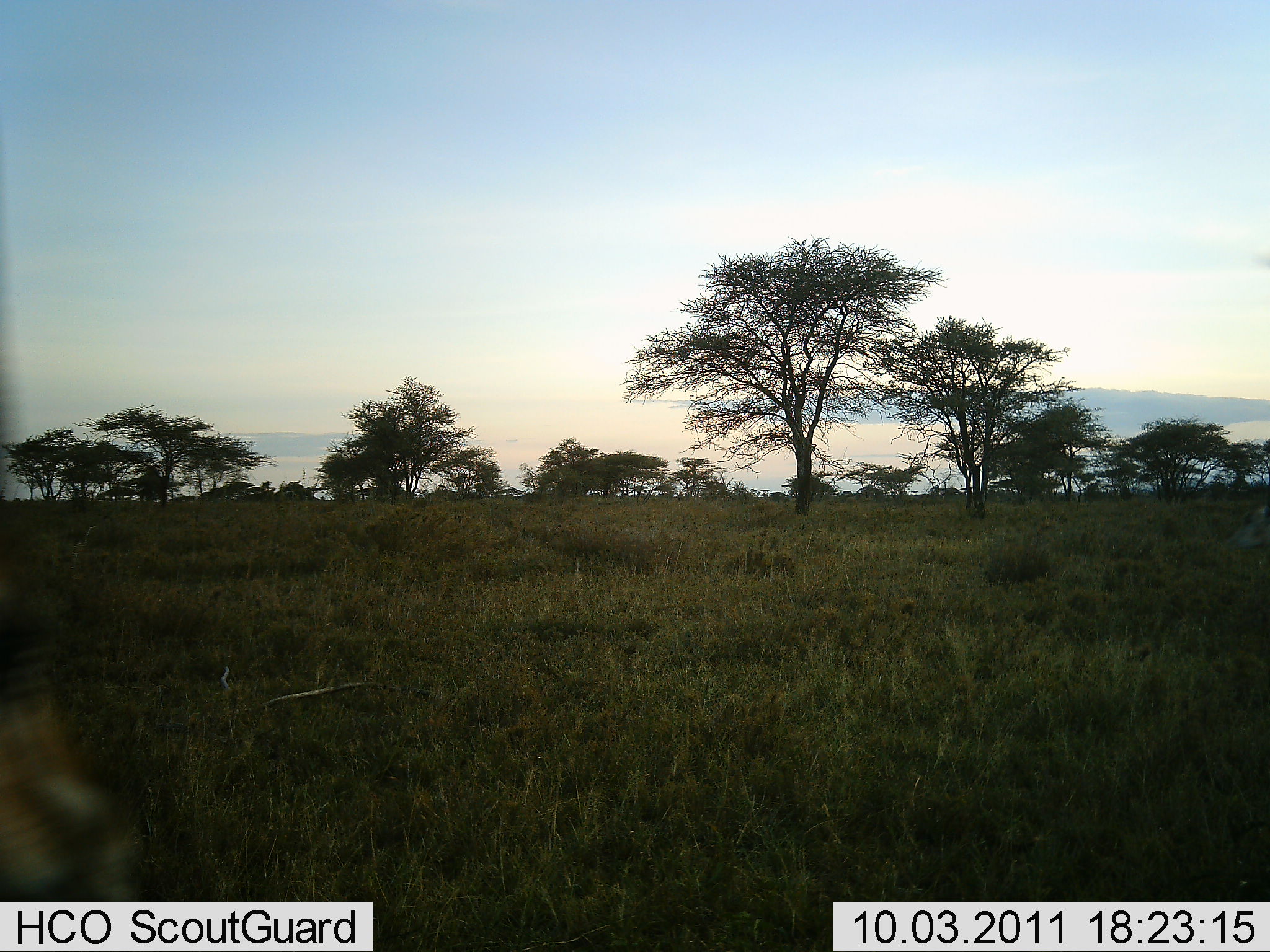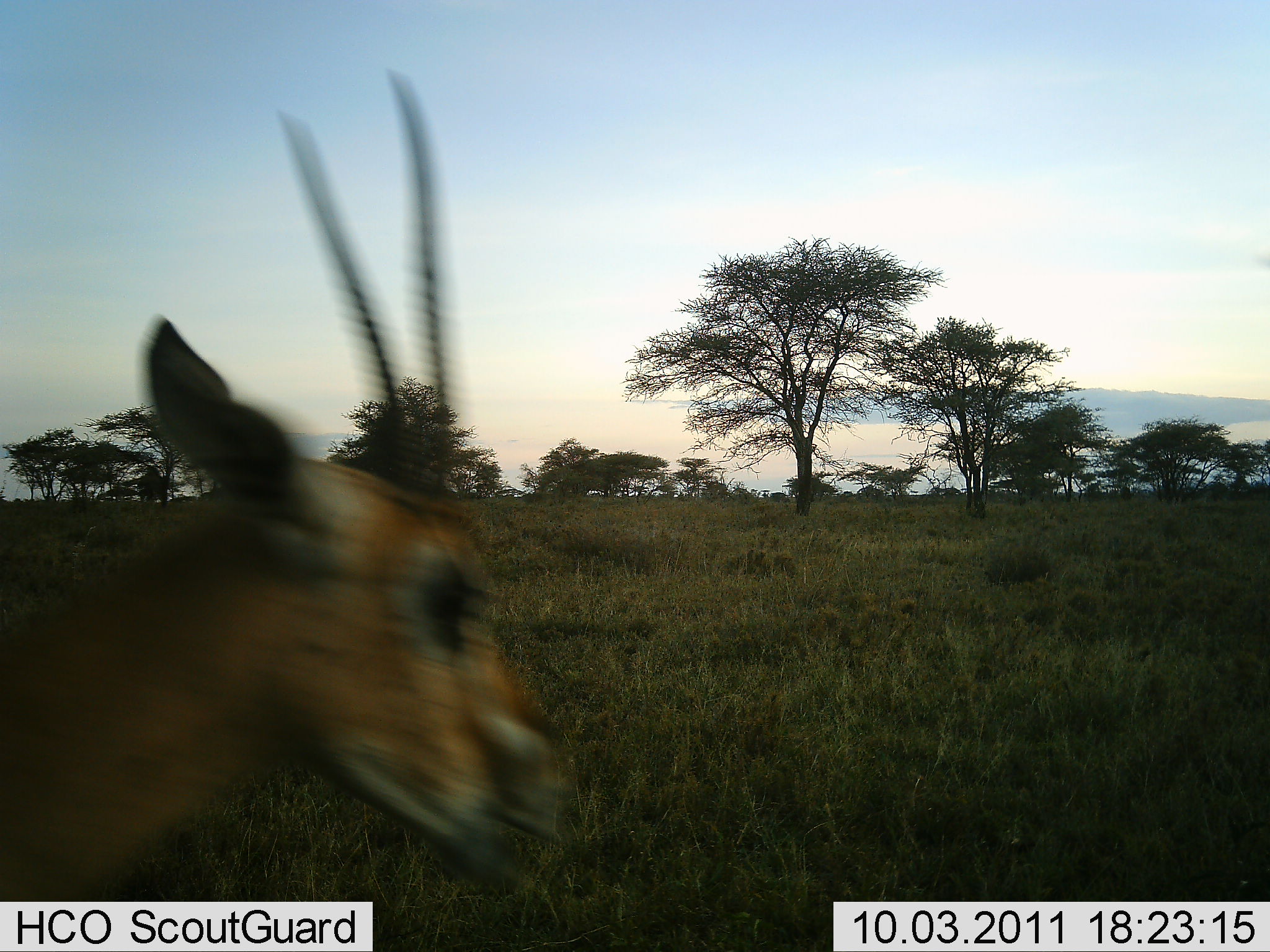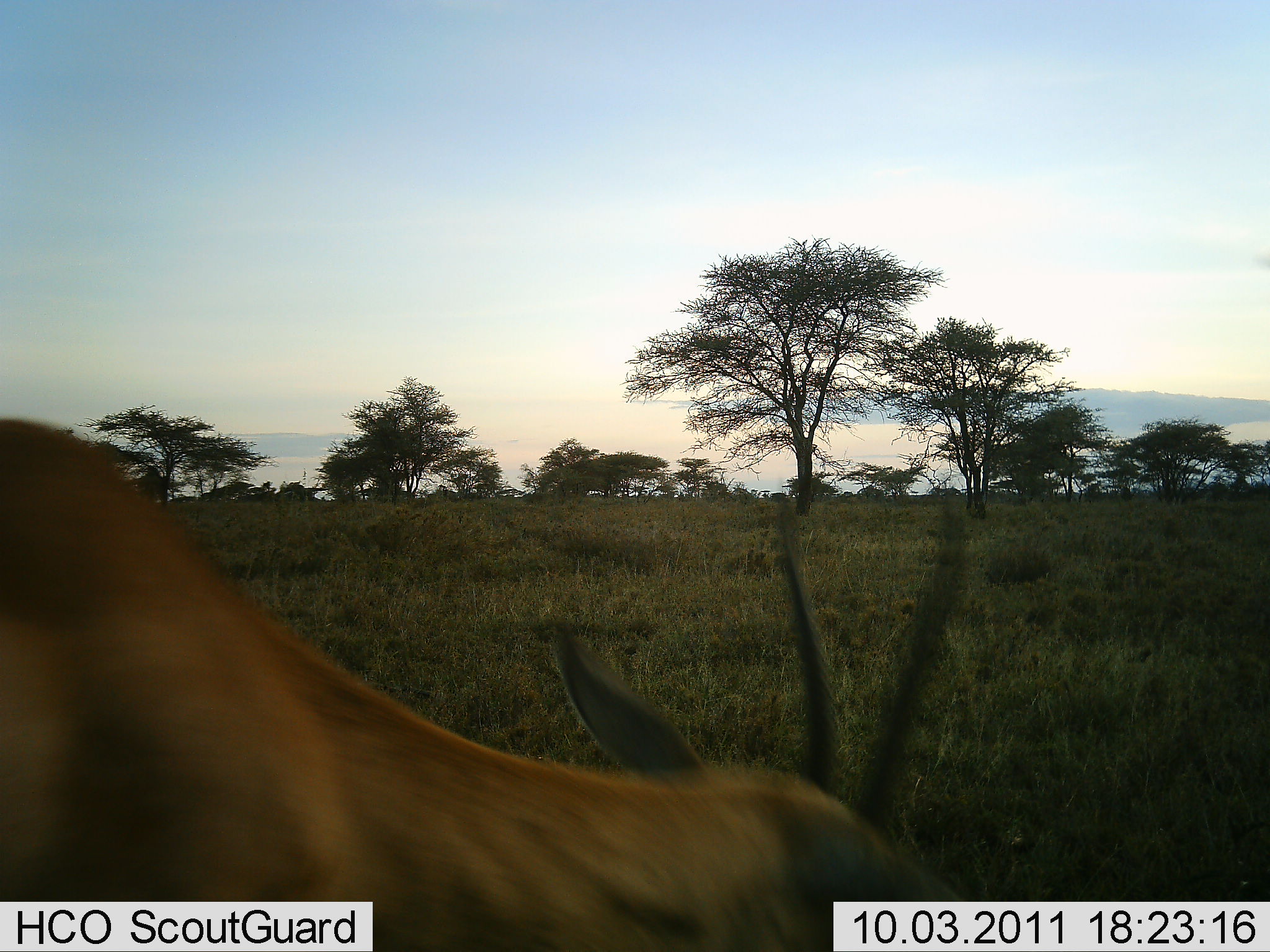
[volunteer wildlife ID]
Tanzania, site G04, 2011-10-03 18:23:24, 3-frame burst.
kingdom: Animalia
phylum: Chordata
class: Mammalia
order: Artiodactyla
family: Bovidae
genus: Nanger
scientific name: Nanger granti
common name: grant's gazelle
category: gazellegrants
Gazellegrants (grant's gazelle) (Nanger granti), count 1. Behavior (volunteer vote fractions): standing 18%, resting 0%, moving 45%, interacting 0%. Young present (vote fraction): 0%. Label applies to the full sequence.